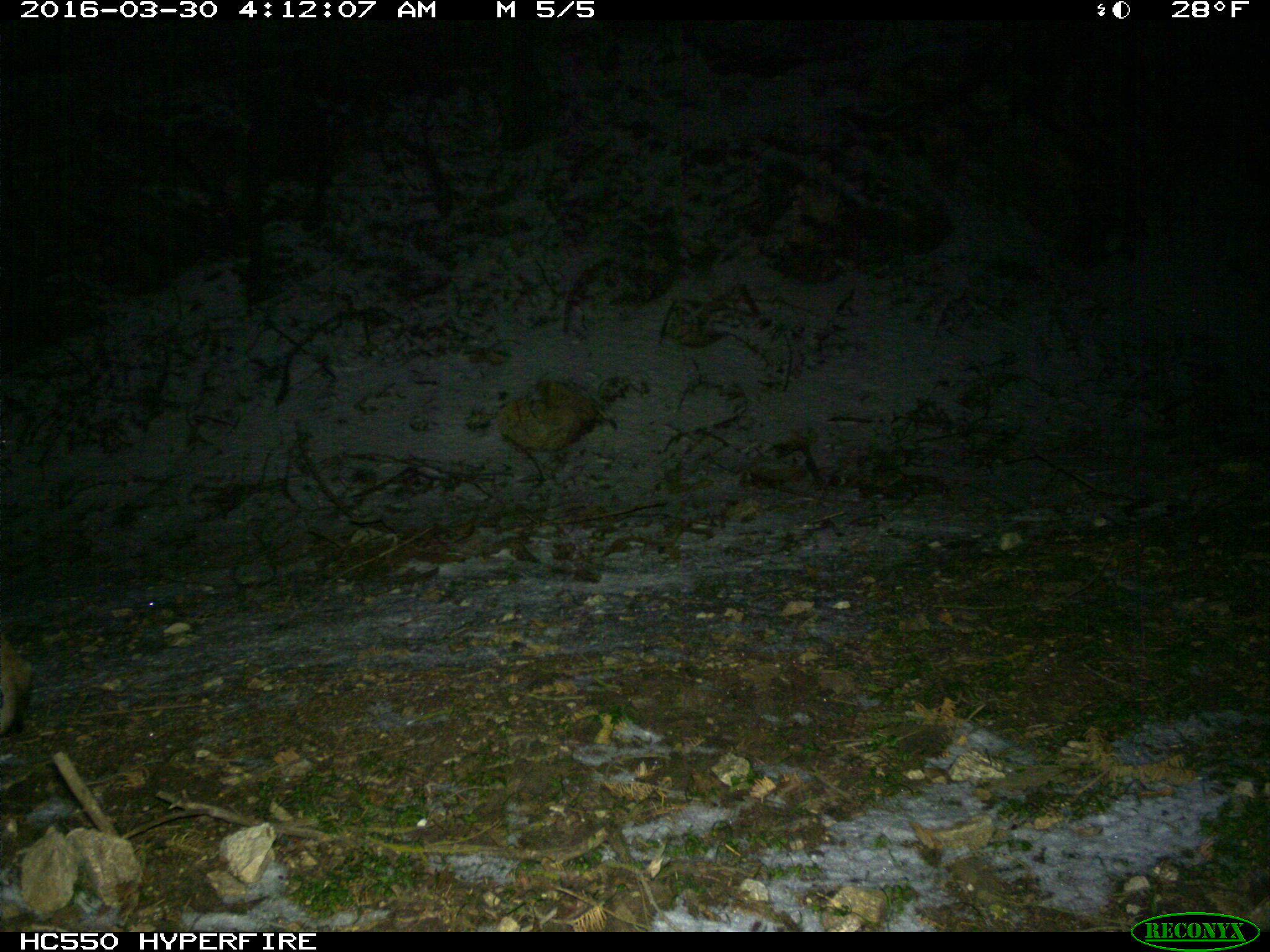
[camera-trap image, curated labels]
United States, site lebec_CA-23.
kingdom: Animalia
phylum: Chordata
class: Mammalia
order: Carnivora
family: Felidae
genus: Lynx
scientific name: Lynx rufus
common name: bobcat